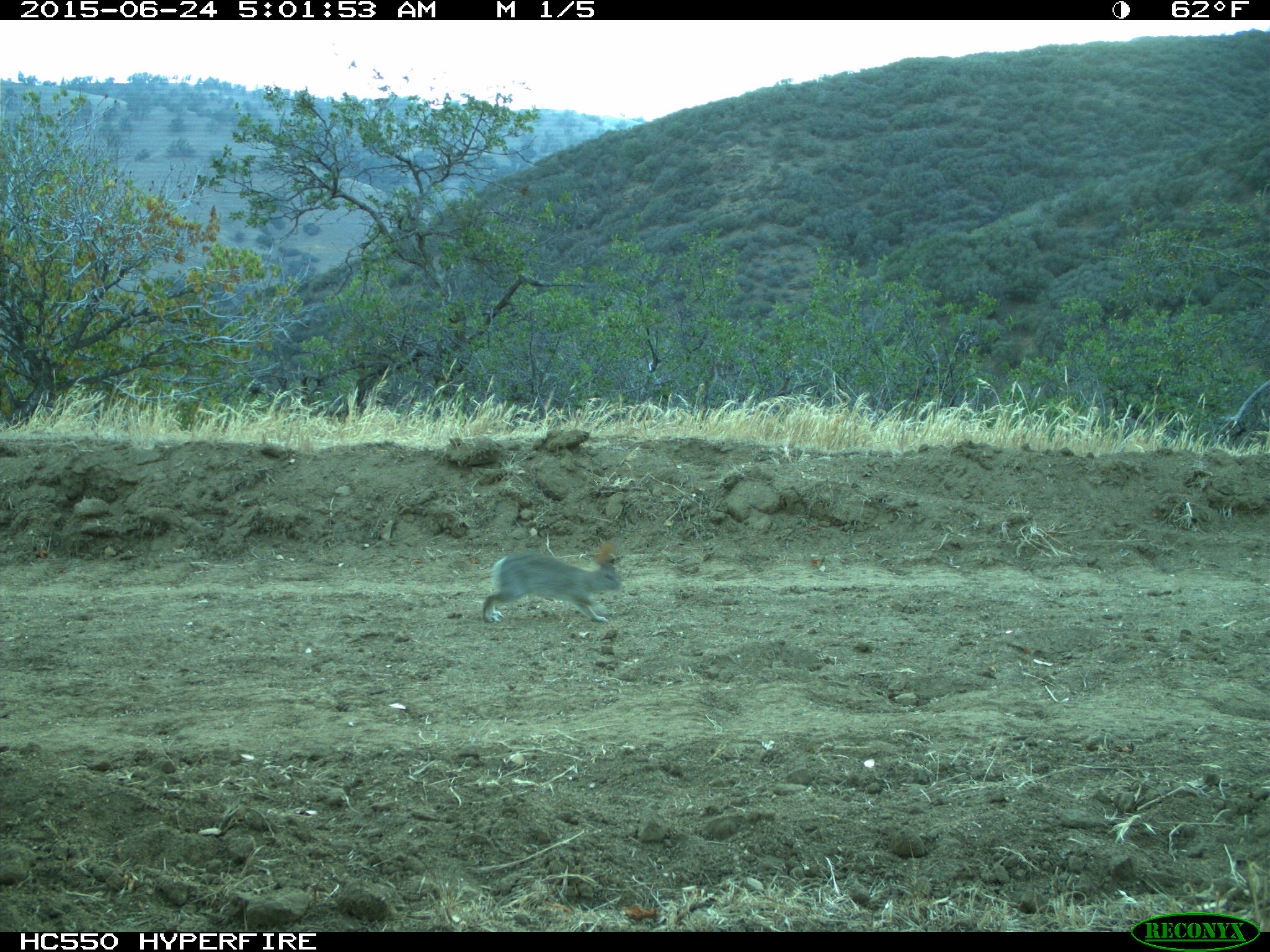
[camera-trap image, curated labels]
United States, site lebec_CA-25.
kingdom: Animalia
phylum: Chordata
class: Mammalia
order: Lagomorpha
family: Leporidae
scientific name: Leporidae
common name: rabbits and hares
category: unidentified rabbit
Unidentified rabbit (rabbits and hares) (Leporidae).